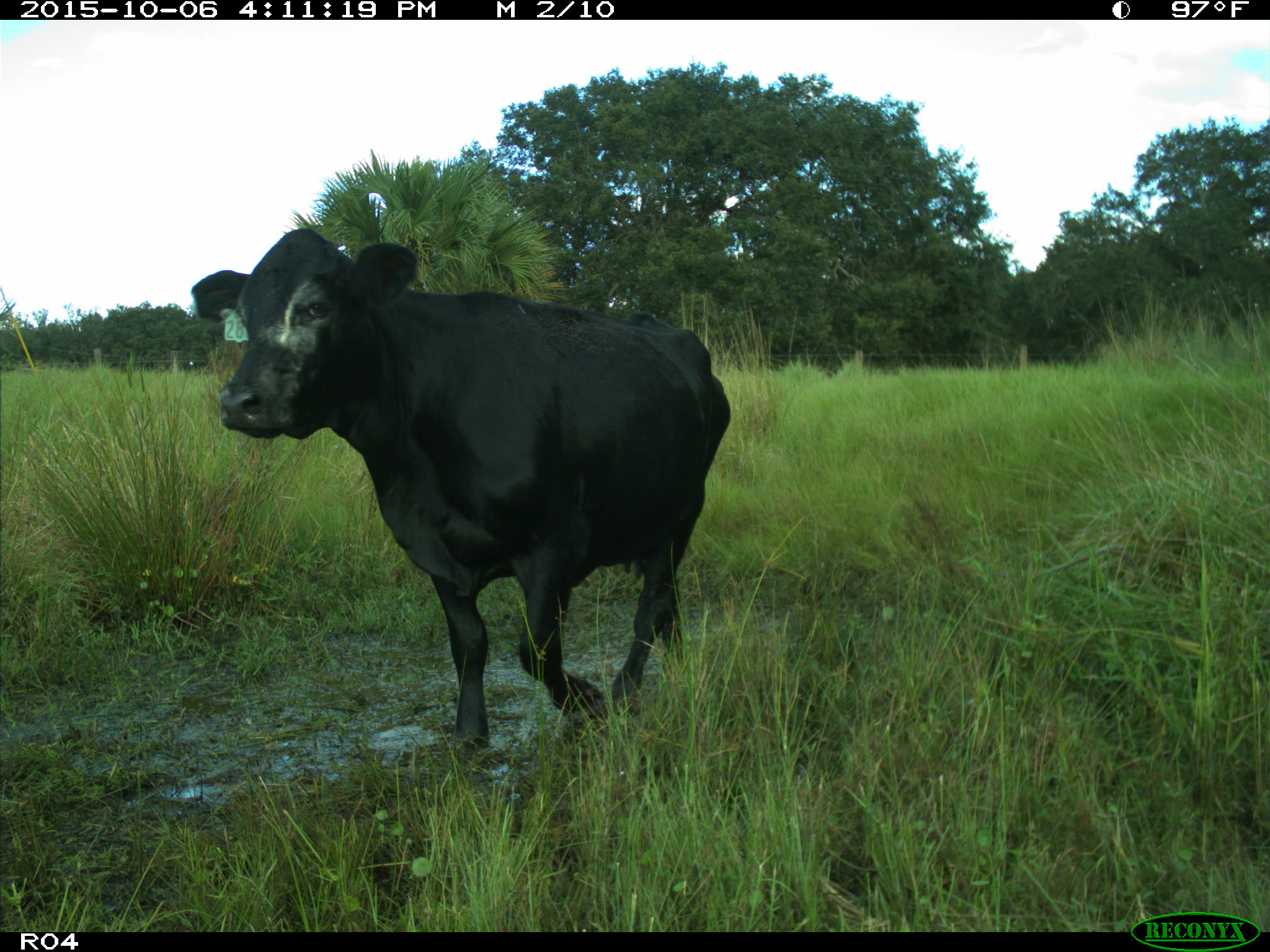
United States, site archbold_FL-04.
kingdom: Animalia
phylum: Chordata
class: Mammalia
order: Artiodactyla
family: Bovidae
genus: Bos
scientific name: Bos taurus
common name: domestic cow